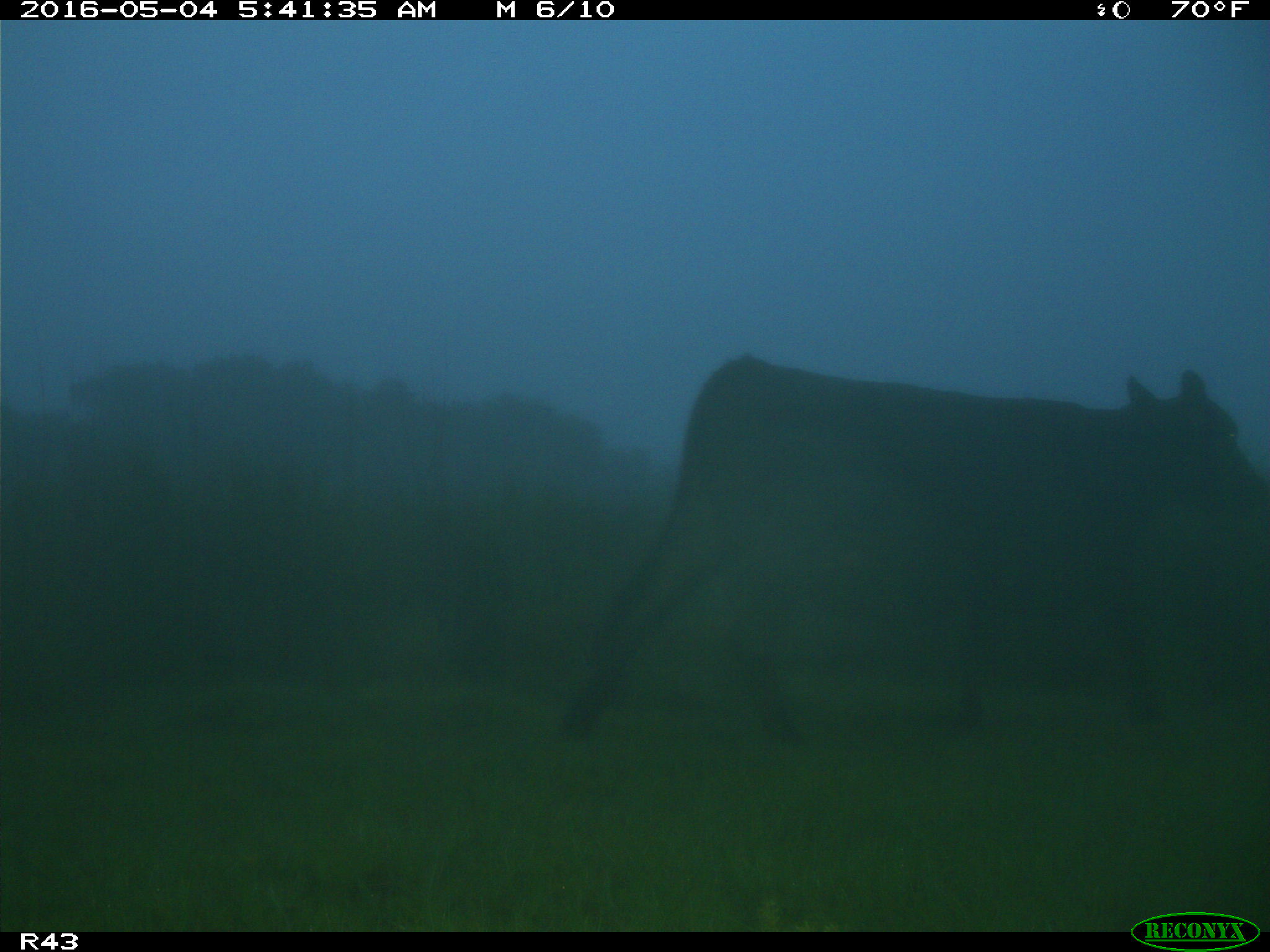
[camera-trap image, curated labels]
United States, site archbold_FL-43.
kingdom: Animalia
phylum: Chordata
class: Mammalia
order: Artiodactyla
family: Bovidae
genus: Bos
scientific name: Bos taurus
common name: domestic cow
Bos taurus (domestic cow).